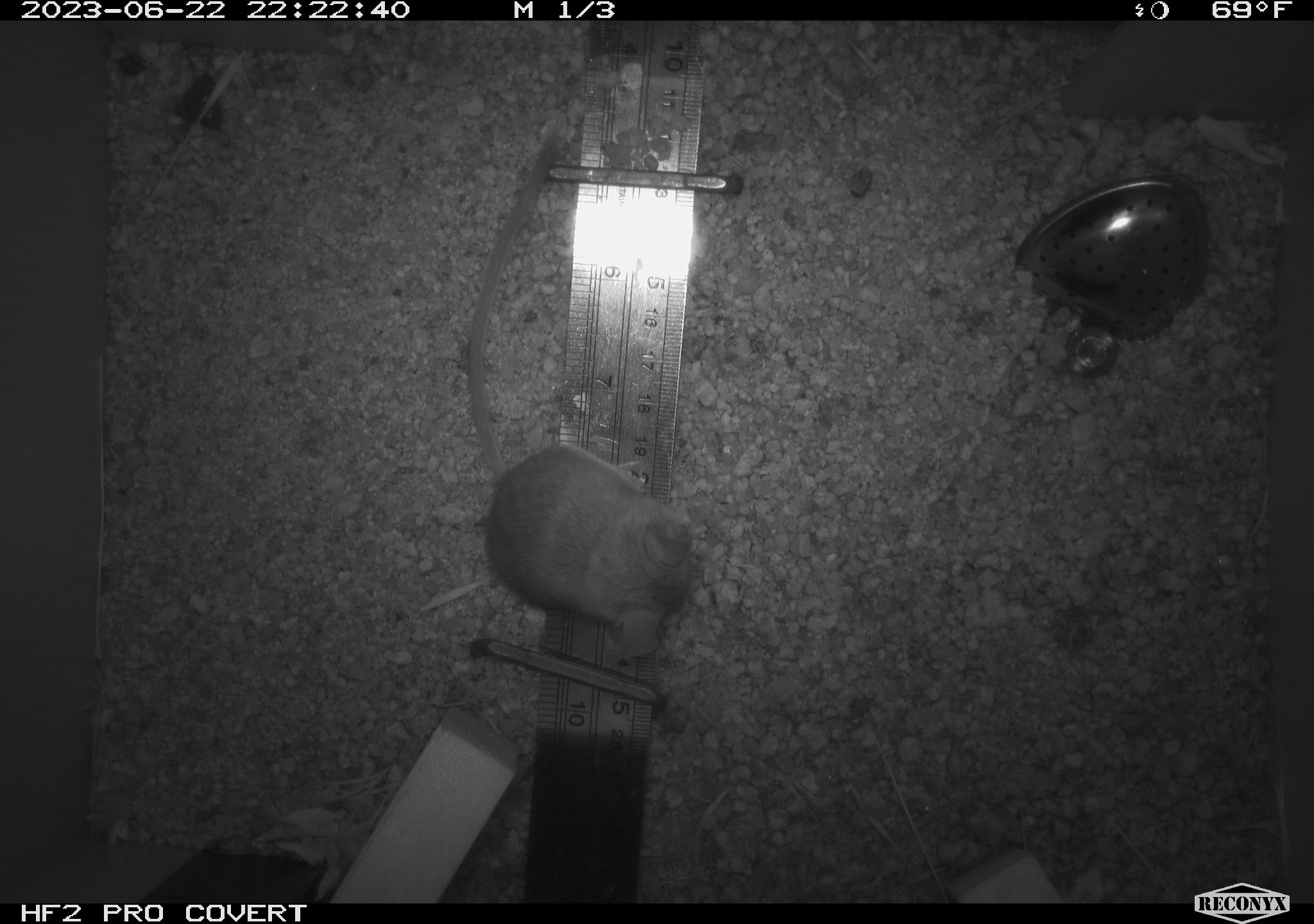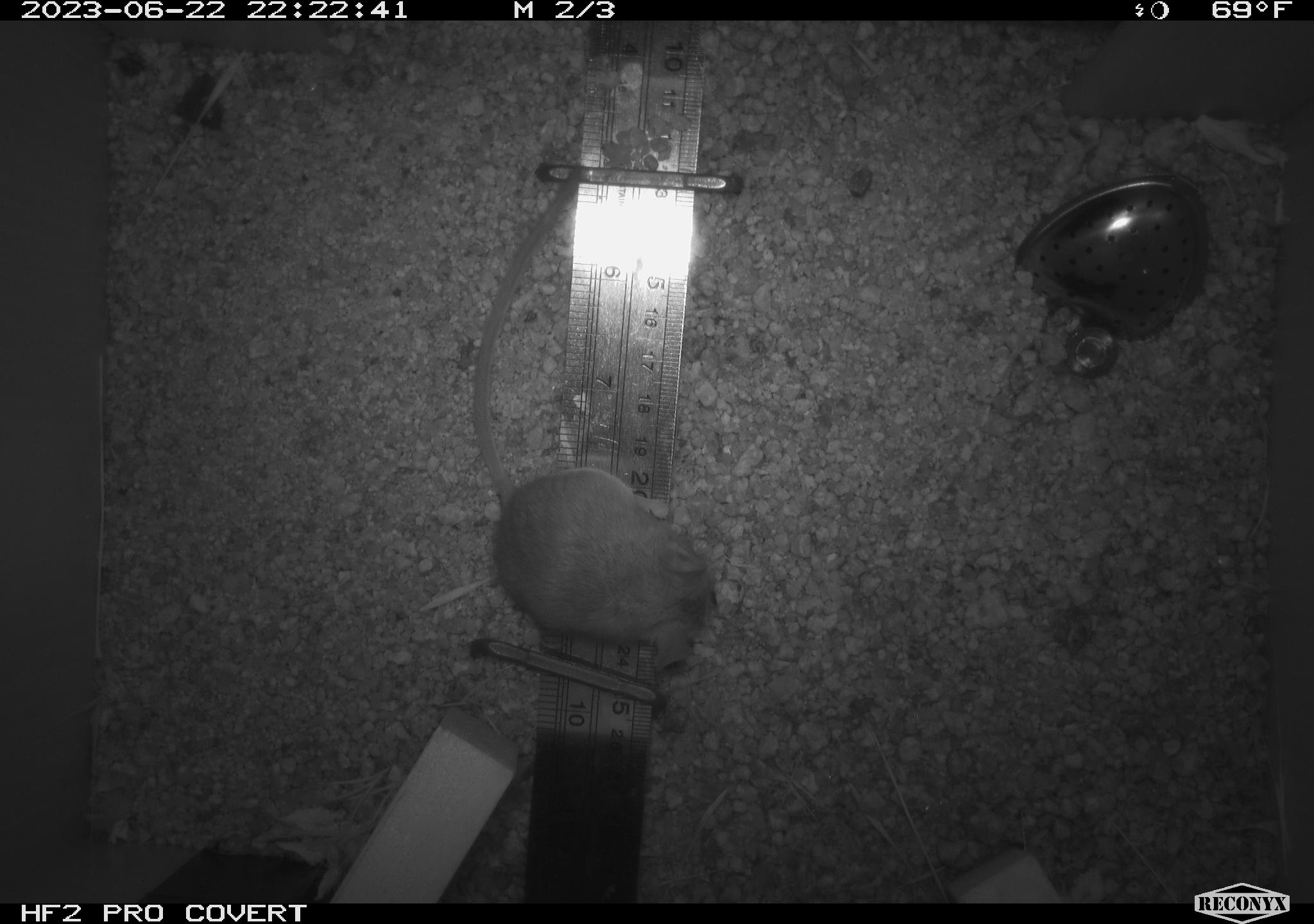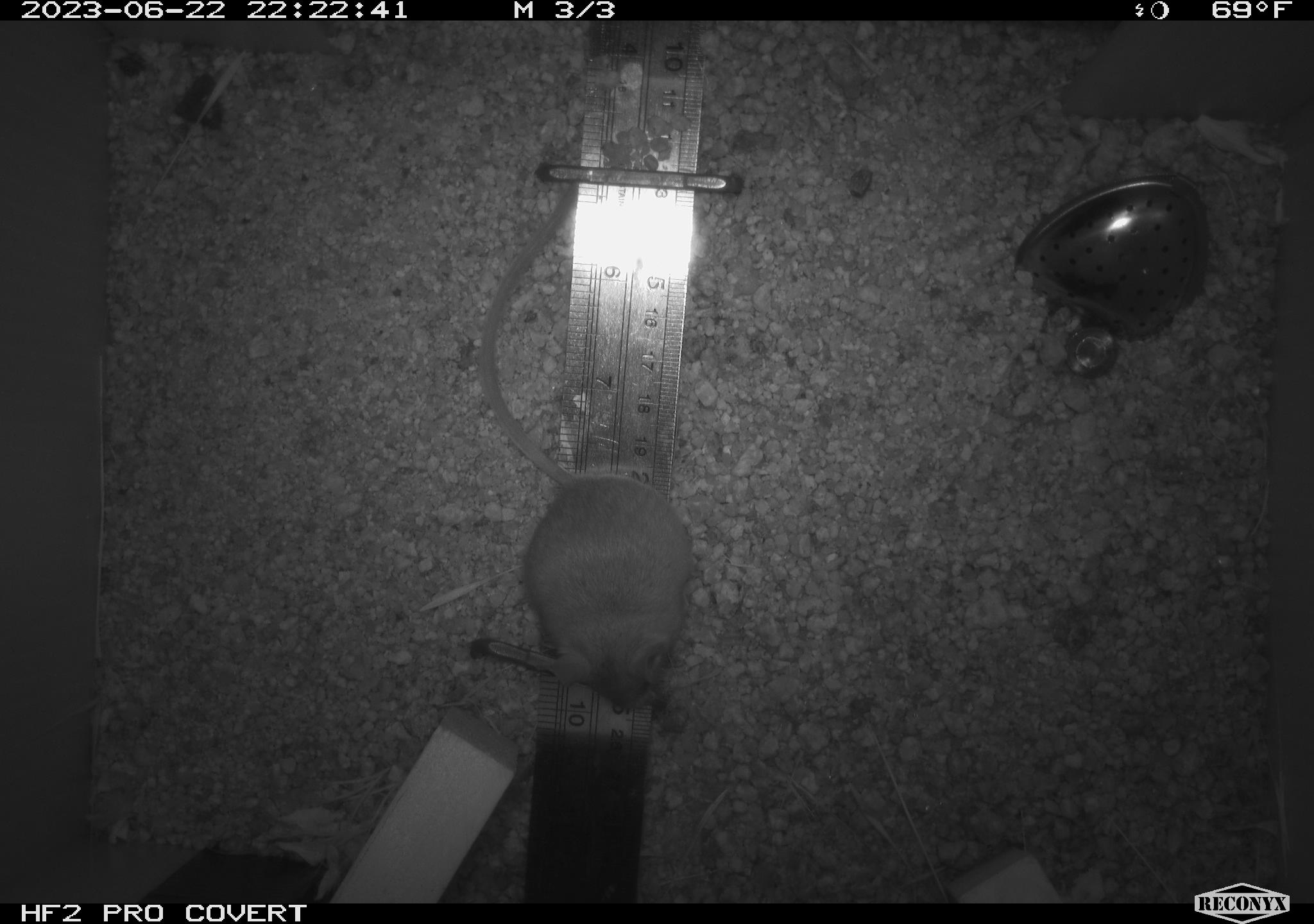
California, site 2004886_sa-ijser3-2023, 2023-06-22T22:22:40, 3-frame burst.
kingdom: Animalia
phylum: Chordata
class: Mammalia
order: Rodentia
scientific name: Rodentia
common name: mouse species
Mouse species (Rodentia).